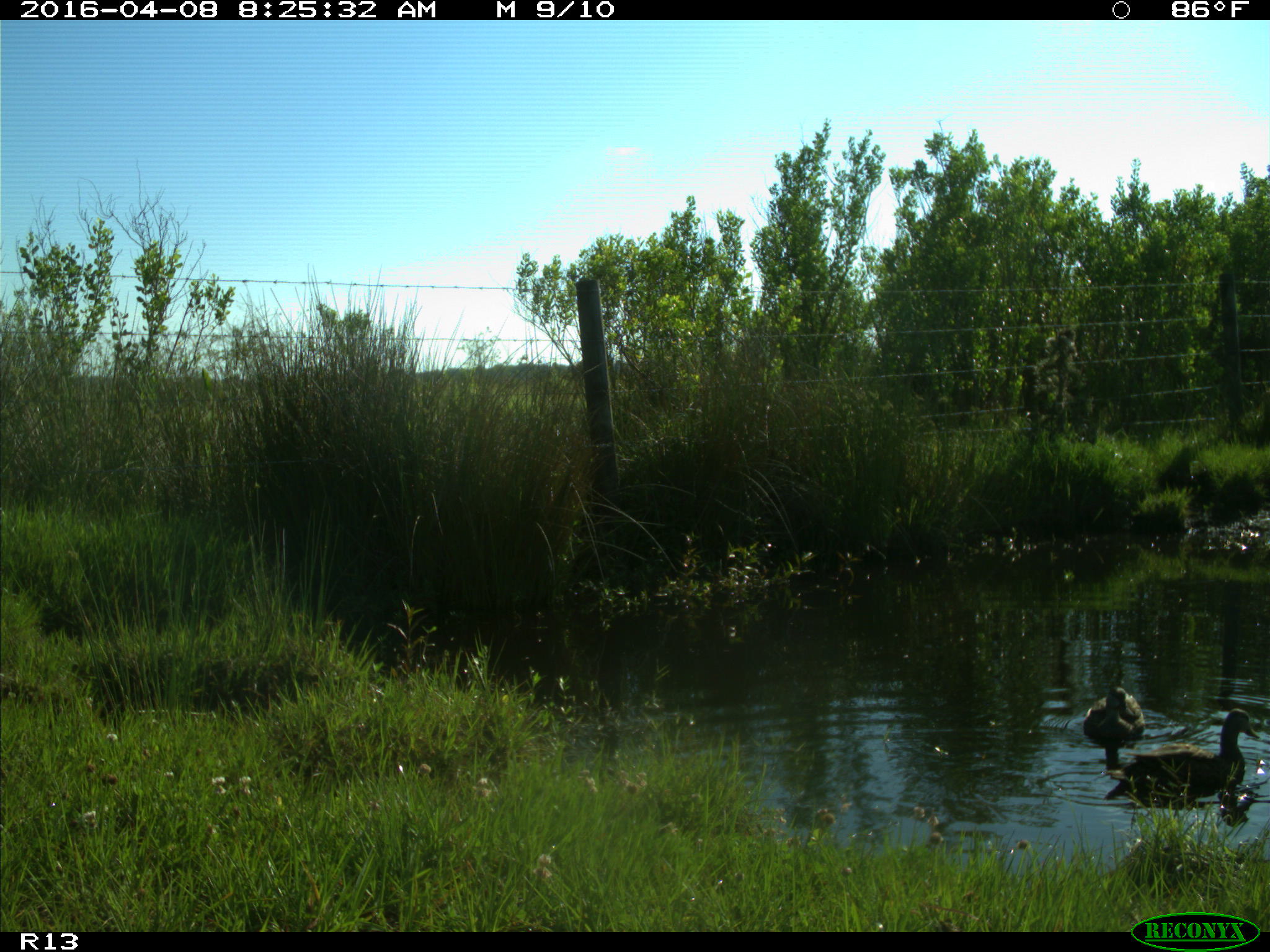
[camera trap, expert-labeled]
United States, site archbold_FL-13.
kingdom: Animalia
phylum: Chordata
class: Aves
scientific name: Aves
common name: birds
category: unidentified bird